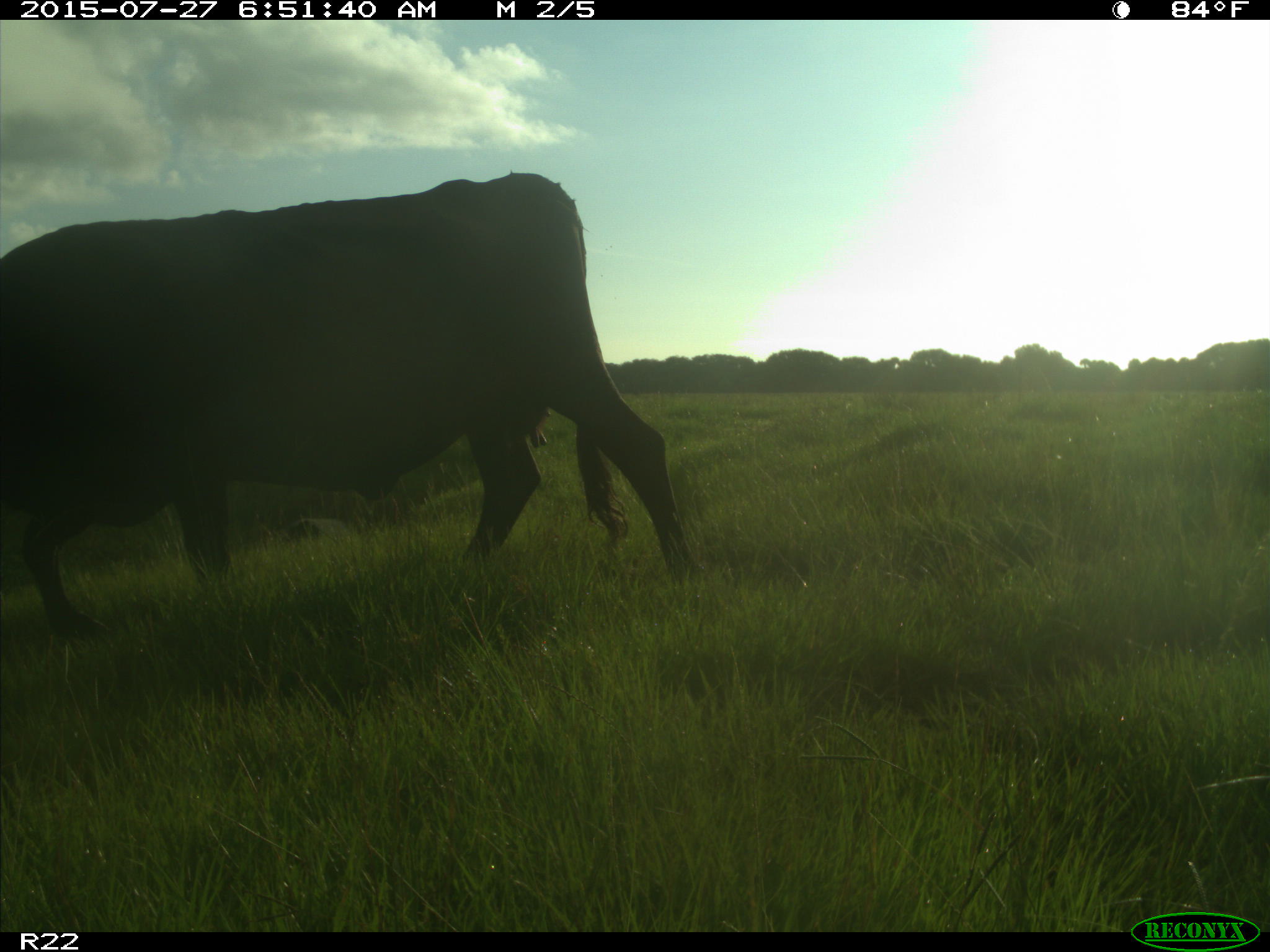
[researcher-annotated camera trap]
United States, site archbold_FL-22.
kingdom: Animalia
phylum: Chordata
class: Mammalia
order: Artiodactyla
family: Bovidae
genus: Bos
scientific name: Bos taurus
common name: domestic cow